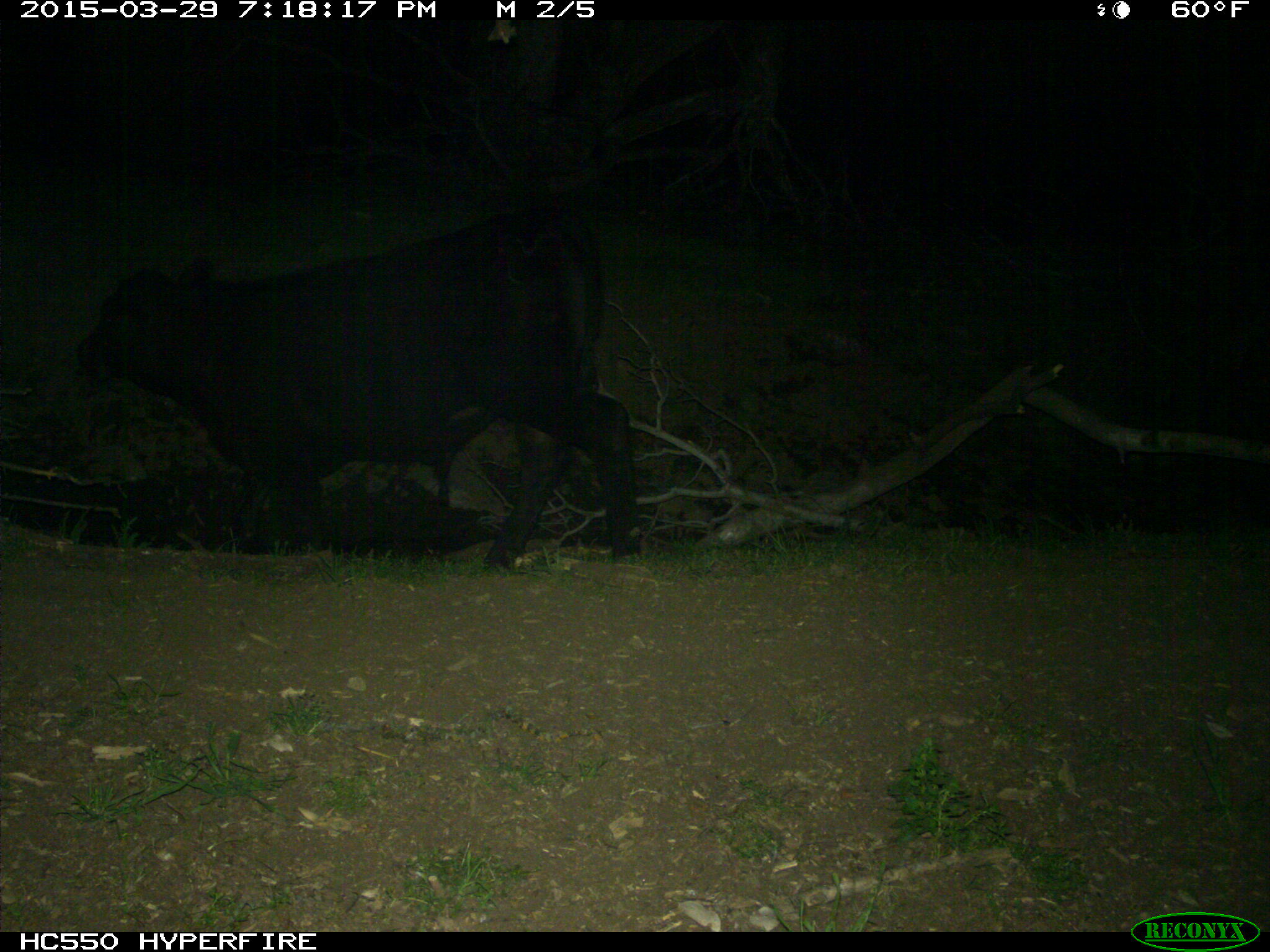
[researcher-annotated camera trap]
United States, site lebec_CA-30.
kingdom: Animalia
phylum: Chordata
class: Mammalia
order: Artiodactyla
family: Bovidae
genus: Bos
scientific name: Bos taurus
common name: domestic cow